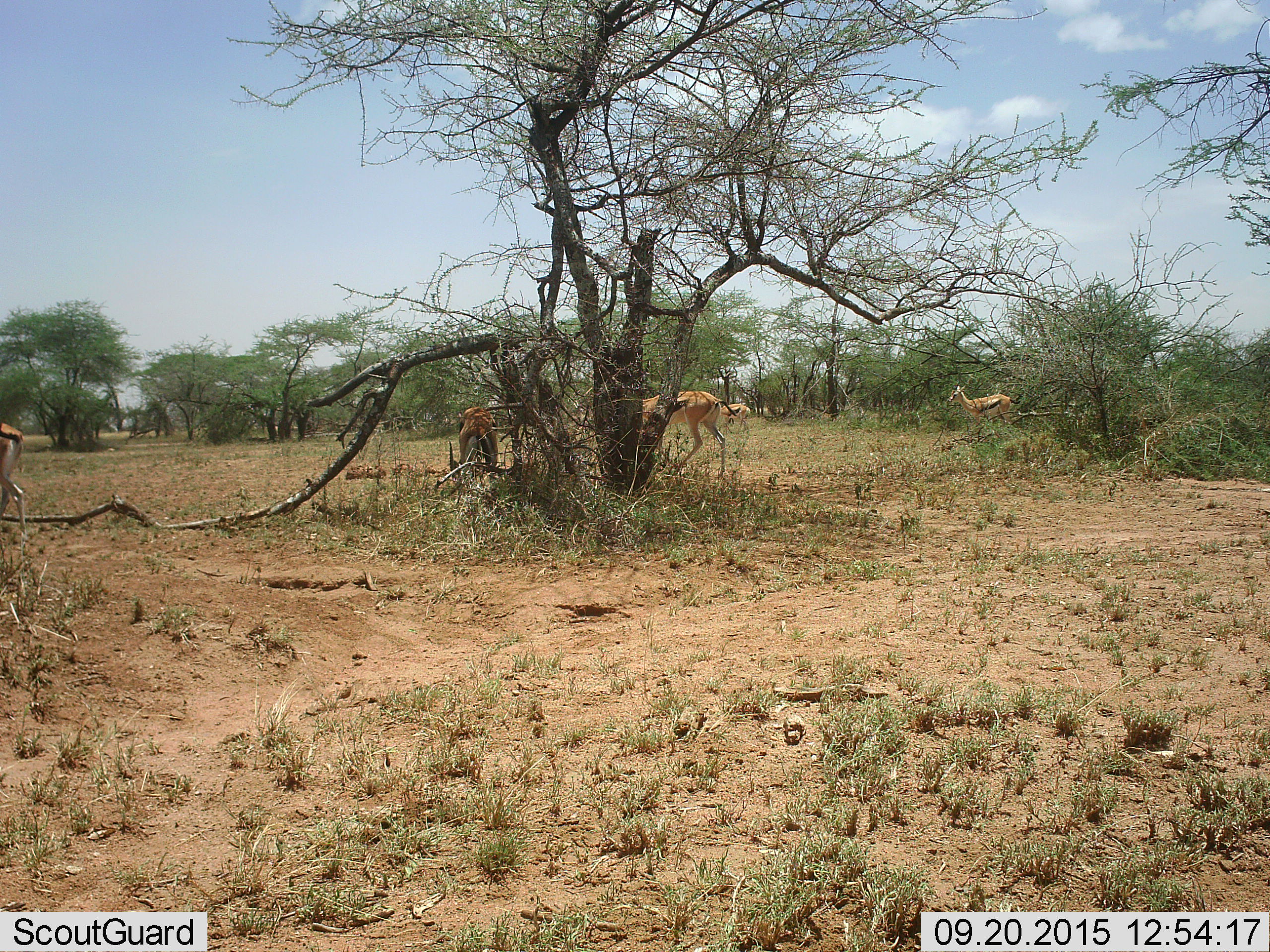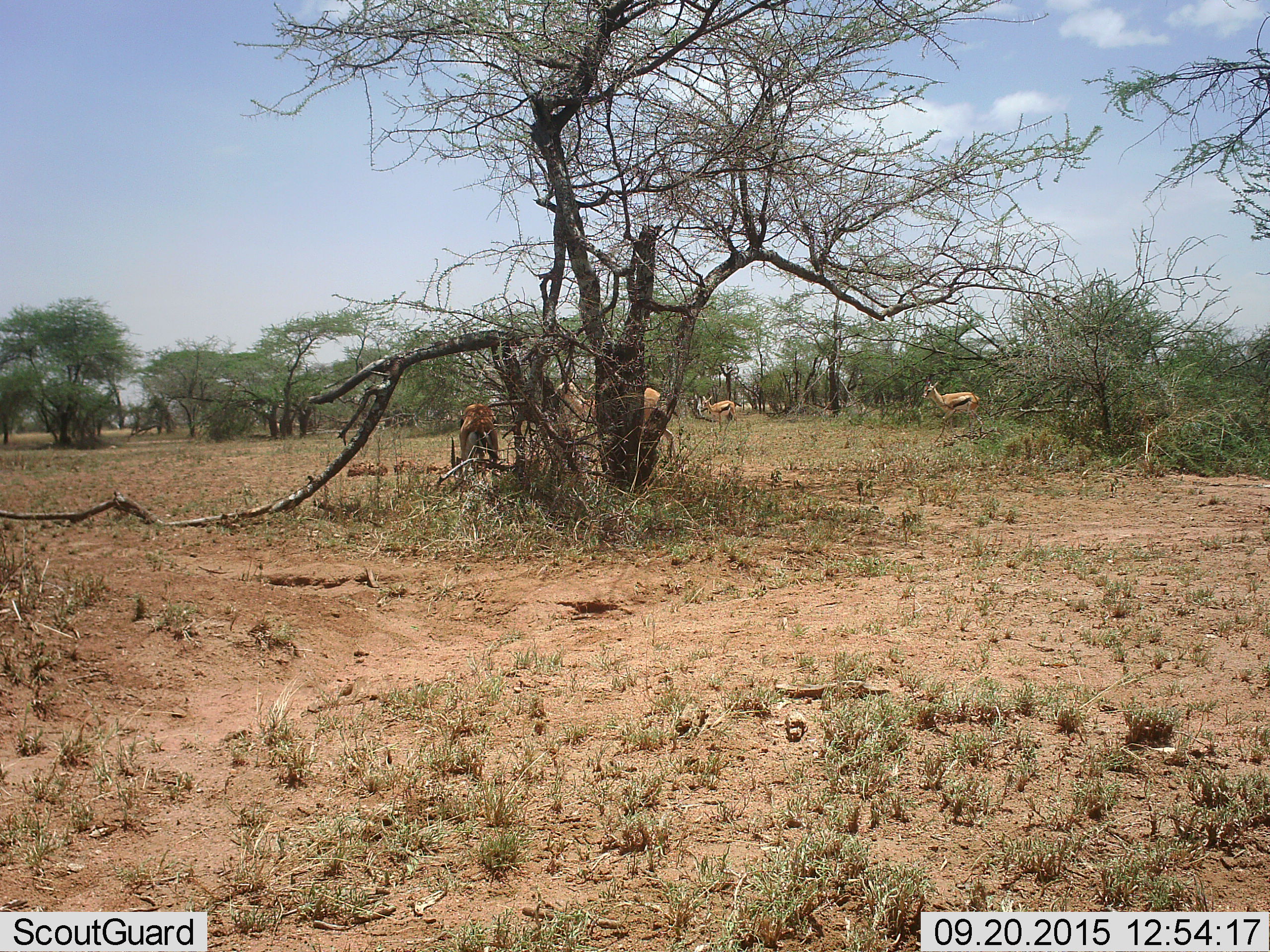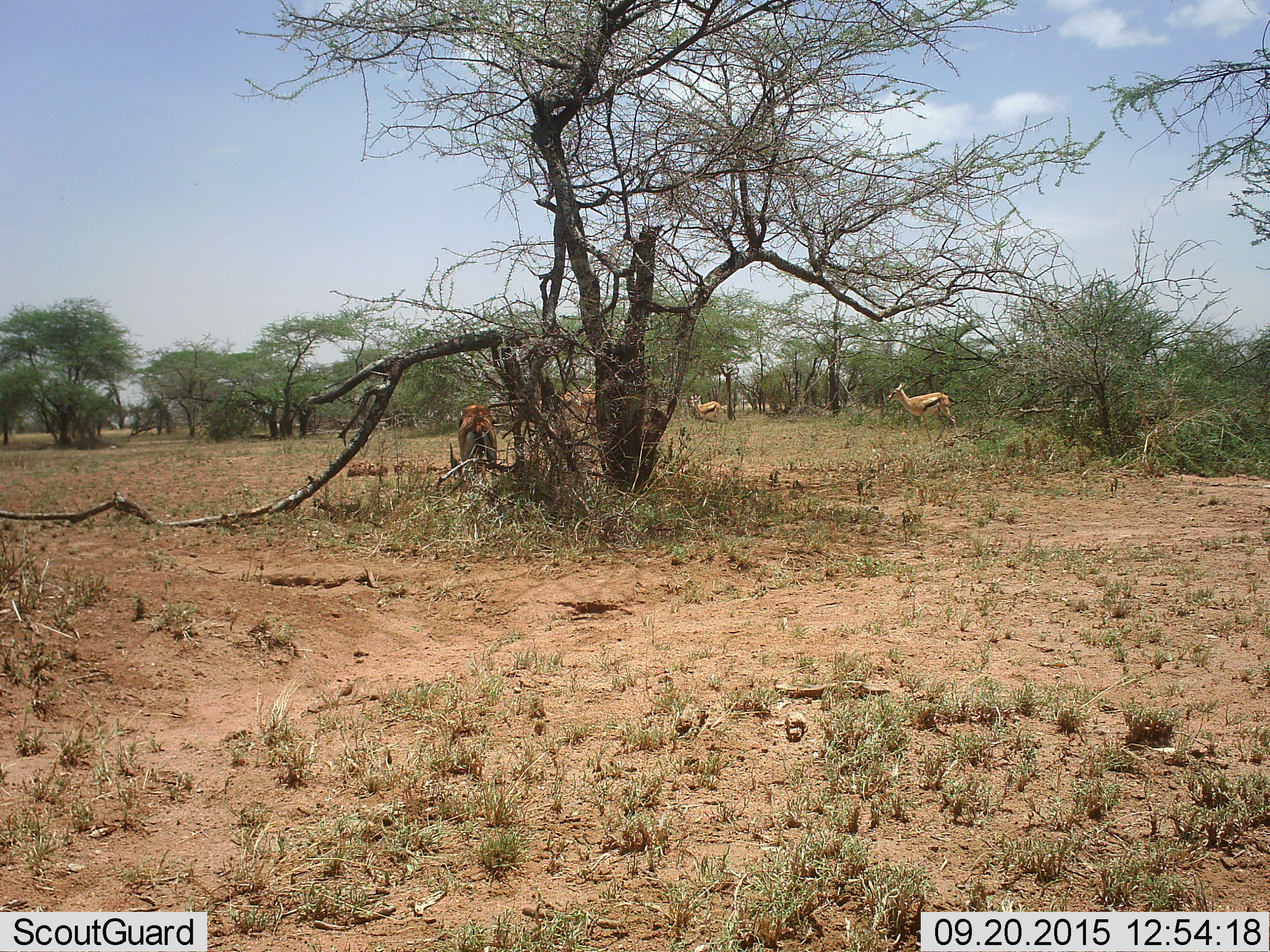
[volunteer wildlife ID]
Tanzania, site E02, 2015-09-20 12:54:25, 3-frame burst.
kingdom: Animalia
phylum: Chordata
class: Mammalia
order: Artiodactyla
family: Bovidae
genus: Eudorcas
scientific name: Eudorcas thomsonii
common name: thomson's gazelle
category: gazellethomsons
Gazellethomsons (thomson's gazelle) (Eudorcas thomsonii), count 5. Behavior (volunteer vote fractions): standing 40%, resting 7%, moving 80%, interacting 0%. Young present (vote fraction): 0%. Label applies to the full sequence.